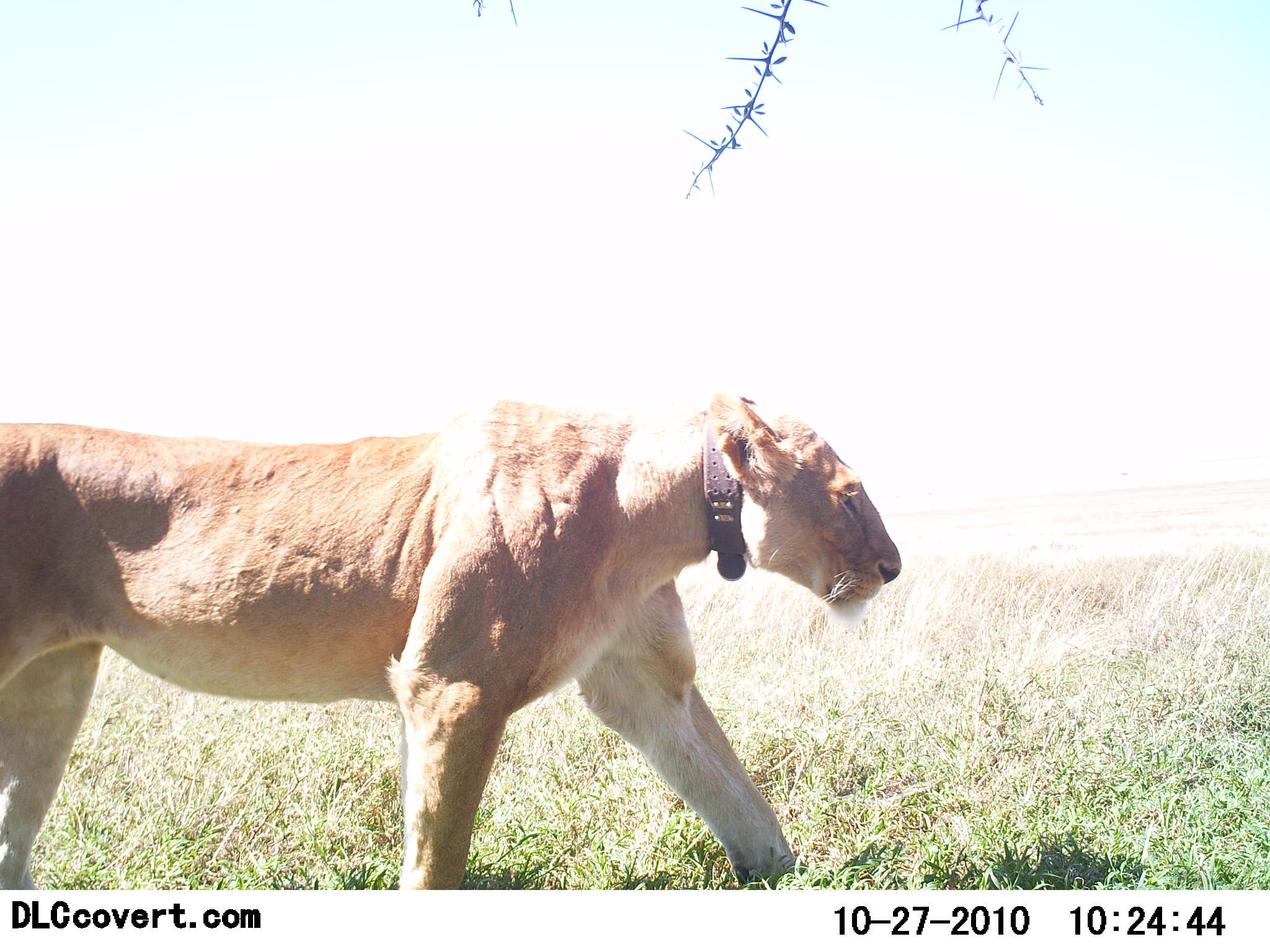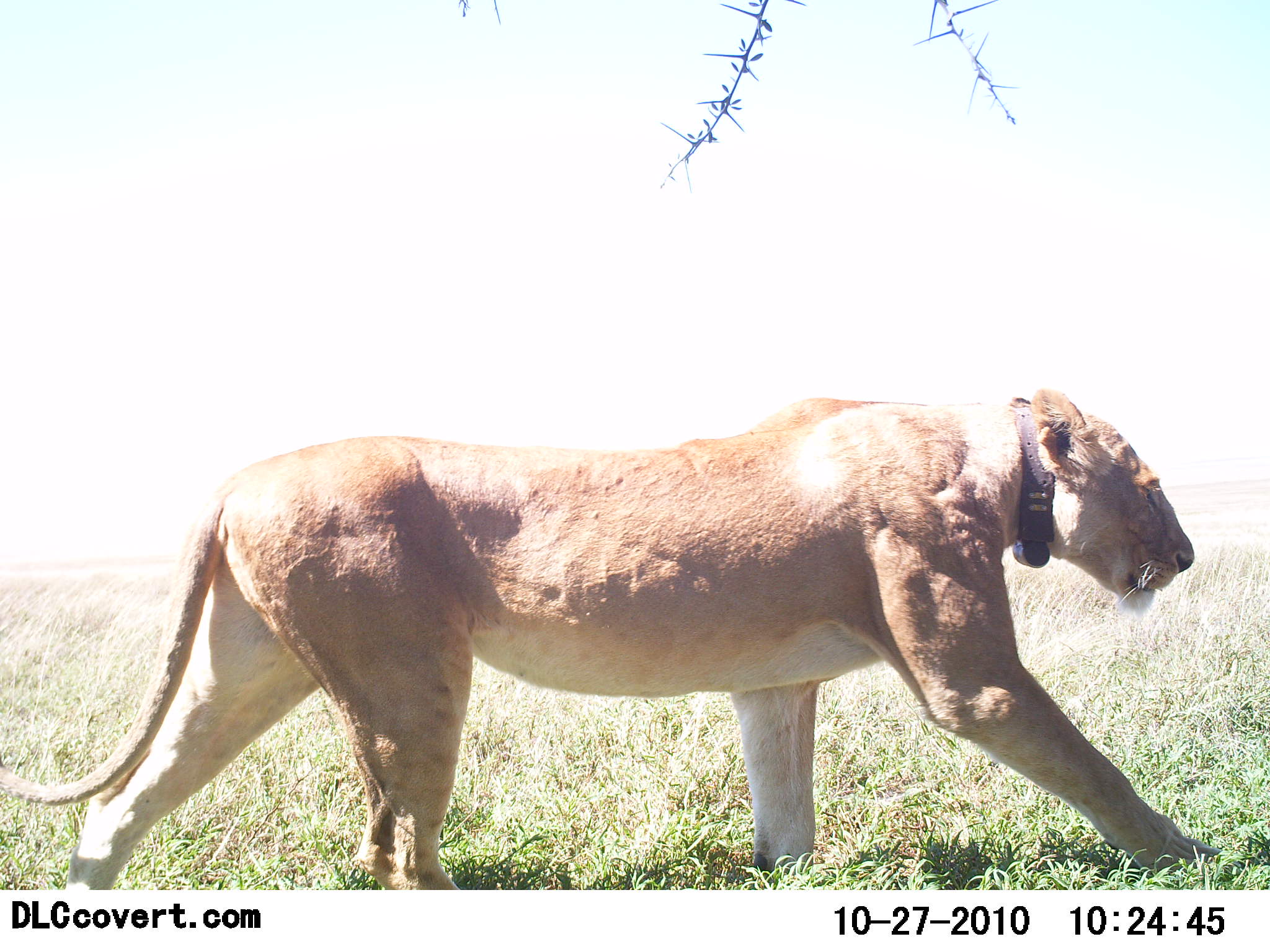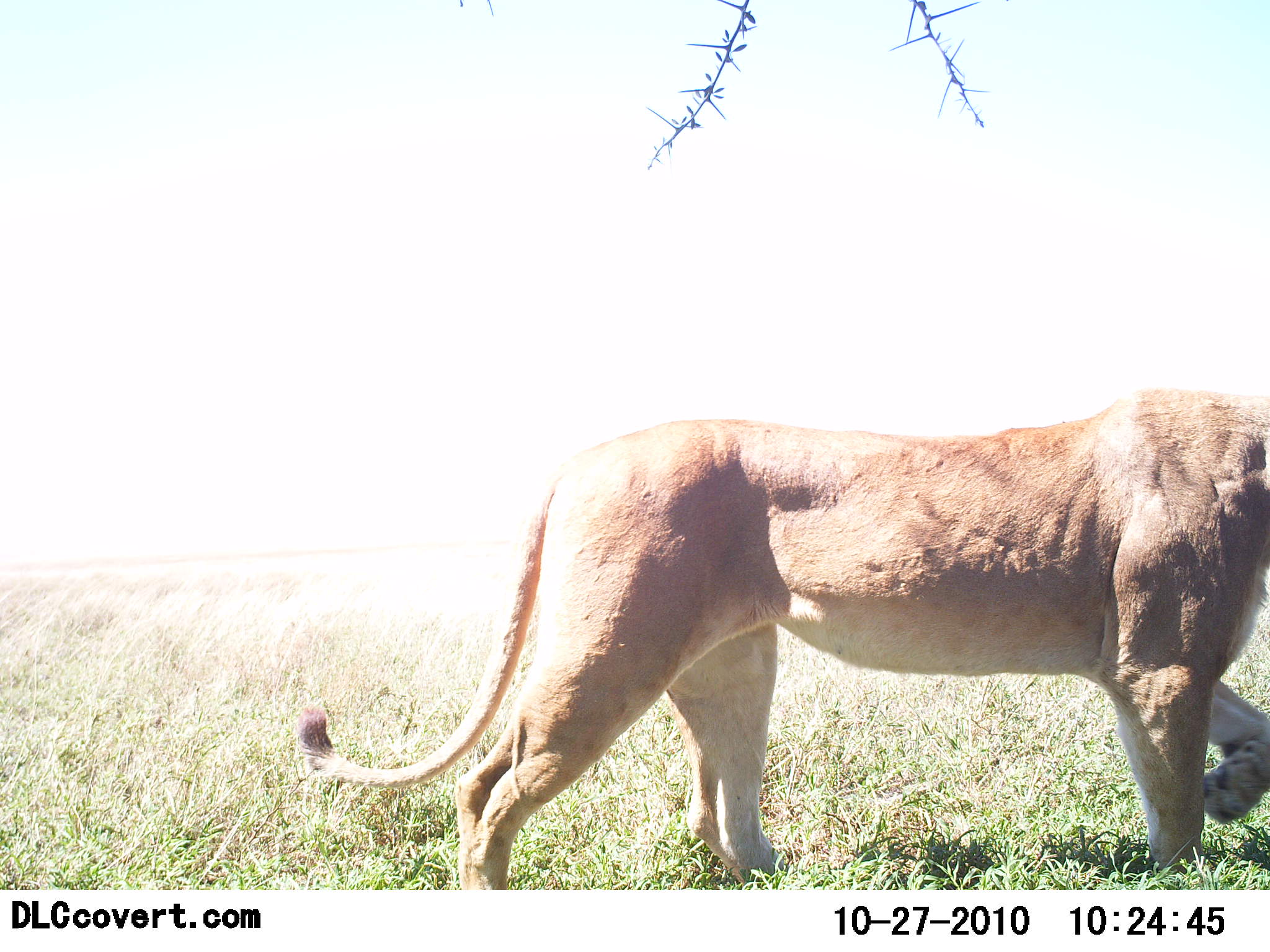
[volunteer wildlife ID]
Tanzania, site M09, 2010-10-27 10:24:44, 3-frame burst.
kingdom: Animalia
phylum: Chordata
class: Mammalia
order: Carnivora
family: Felidae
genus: Panthera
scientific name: Panthera leo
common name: lion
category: lionfemale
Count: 1.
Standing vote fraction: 0%.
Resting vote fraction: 0%.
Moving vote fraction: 100%.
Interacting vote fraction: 0%.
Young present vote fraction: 0%.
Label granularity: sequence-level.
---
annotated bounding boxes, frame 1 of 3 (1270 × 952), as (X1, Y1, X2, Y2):
animal: (0, 387, 900, 891)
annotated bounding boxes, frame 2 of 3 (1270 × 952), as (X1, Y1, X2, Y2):
animal: (0, 386, 1220, 888)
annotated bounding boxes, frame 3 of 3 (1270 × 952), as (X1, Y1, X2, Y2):
animal: (298, 389, 1270, 890)